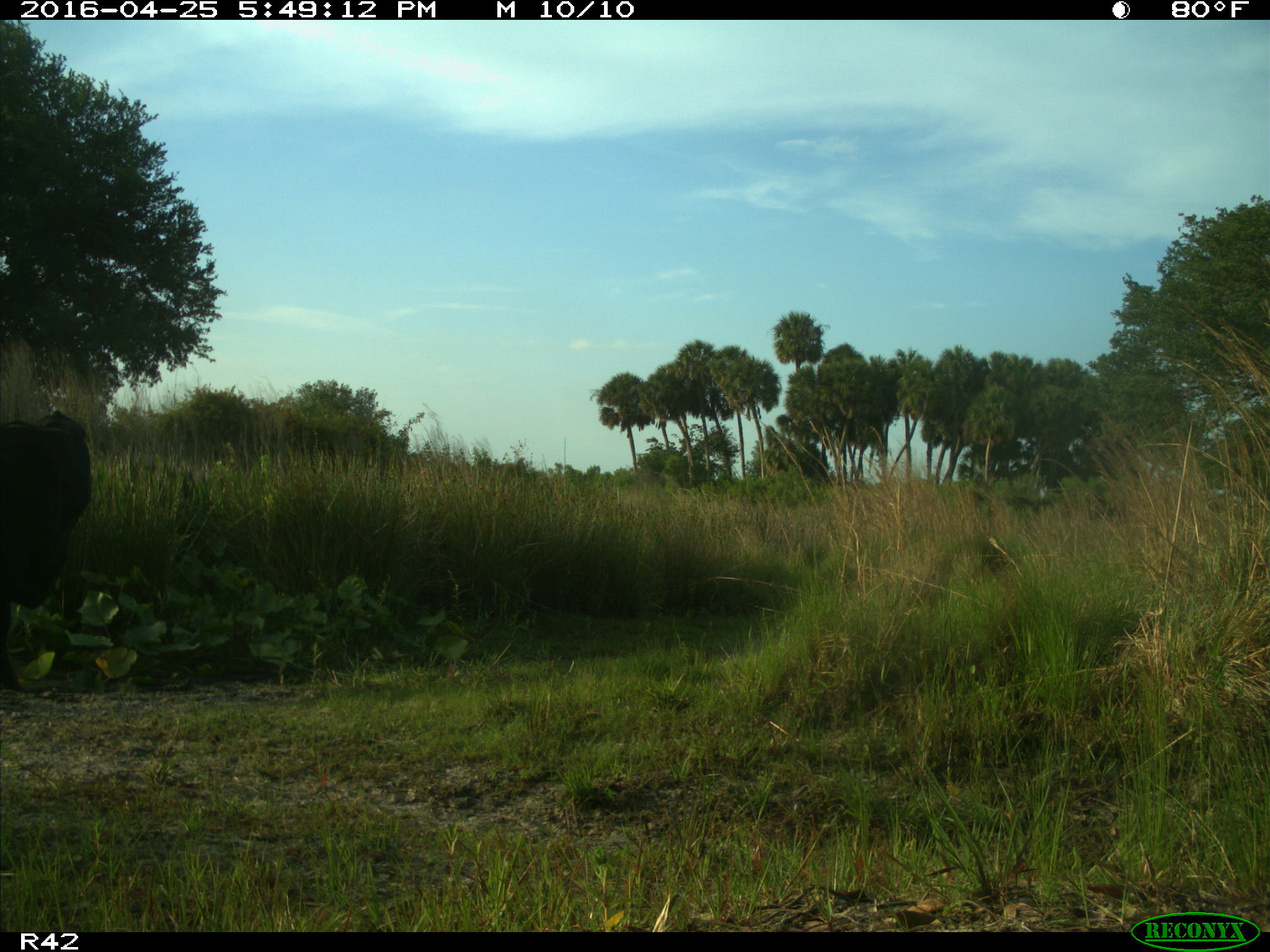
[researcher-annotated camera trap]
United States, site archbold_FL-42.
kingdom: Animalia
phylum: Chordata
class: Mammalia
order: Artiodactyla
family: Bovidae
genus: Bos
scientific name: Bos taurus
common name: domestic cow